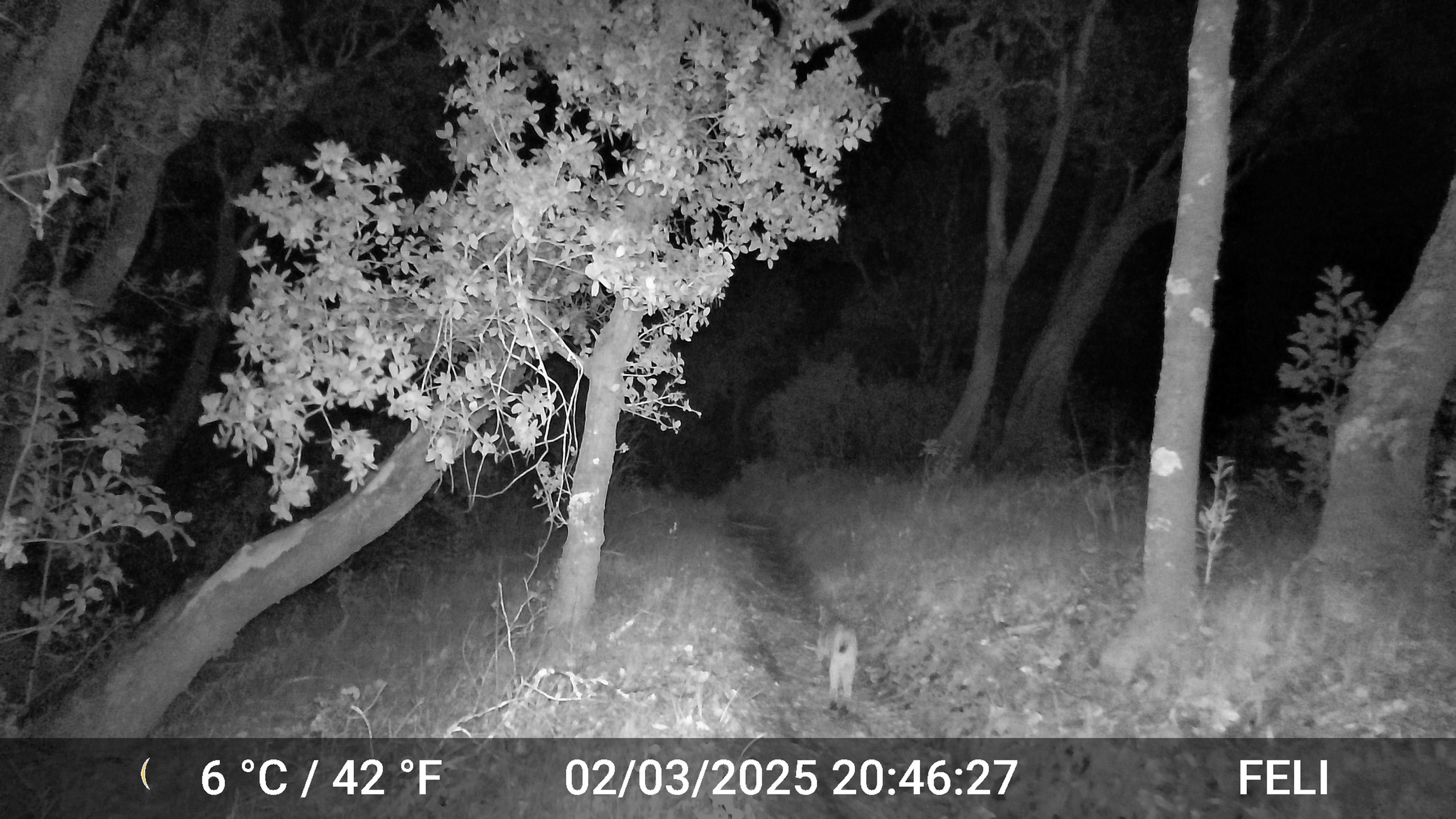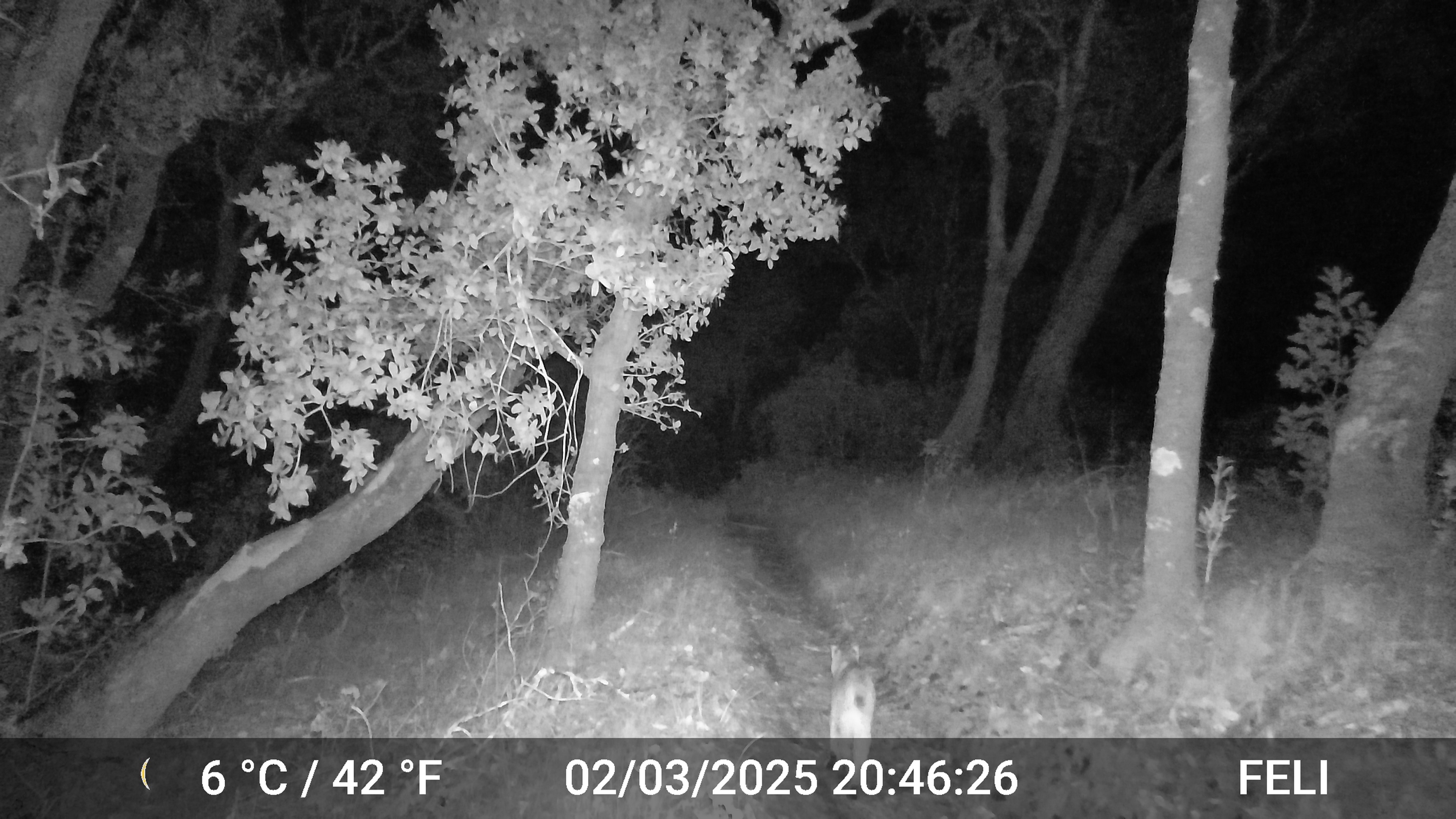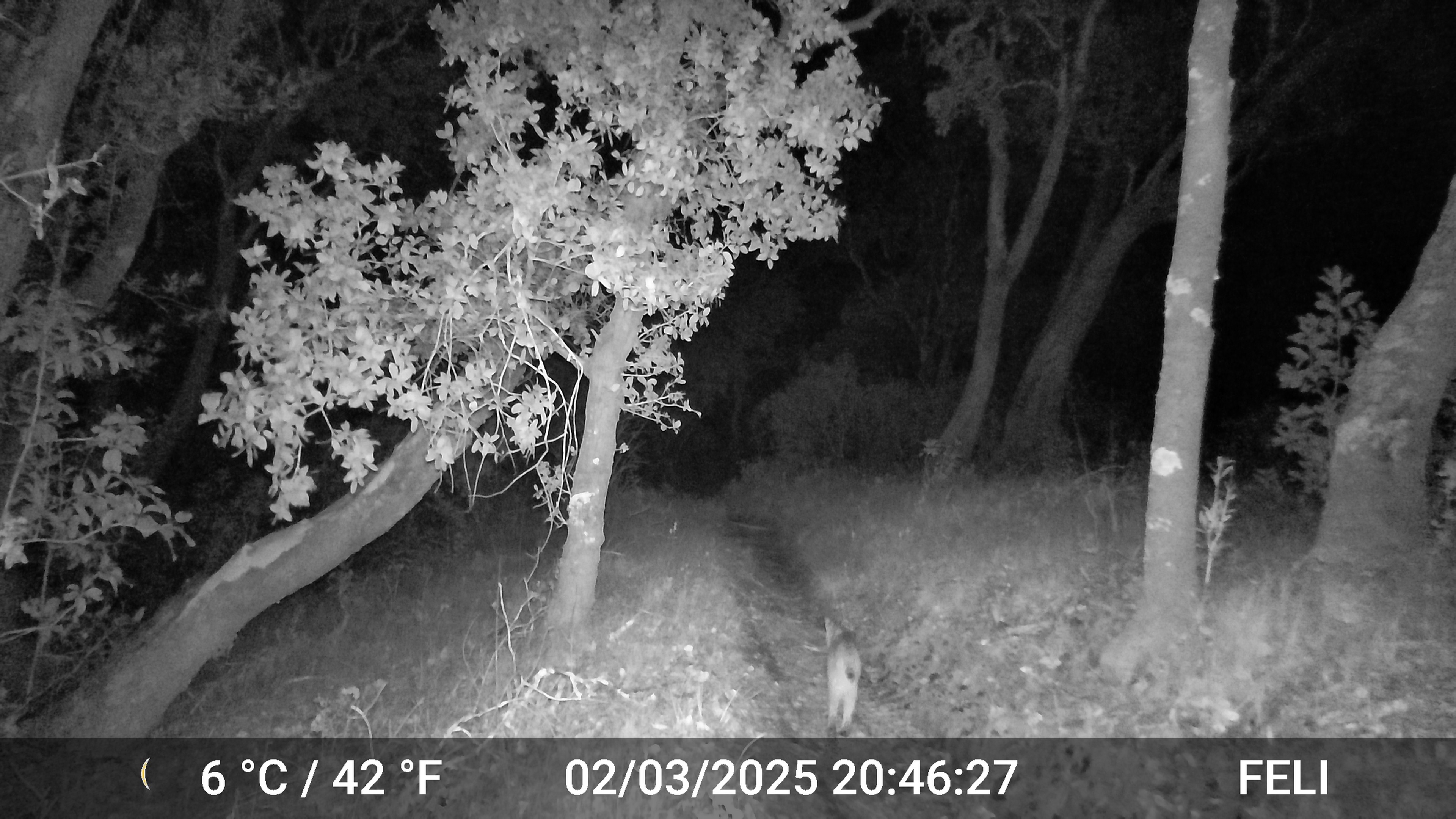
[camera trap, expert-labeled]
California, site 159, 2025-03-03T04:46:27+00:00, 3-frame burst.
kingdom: Animalia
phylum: Chordata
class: Mammalia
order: Carnivora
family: Felidae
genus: Lynx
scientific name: Lynx rufus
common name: bobcat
Bobcat (Lynx rufus).